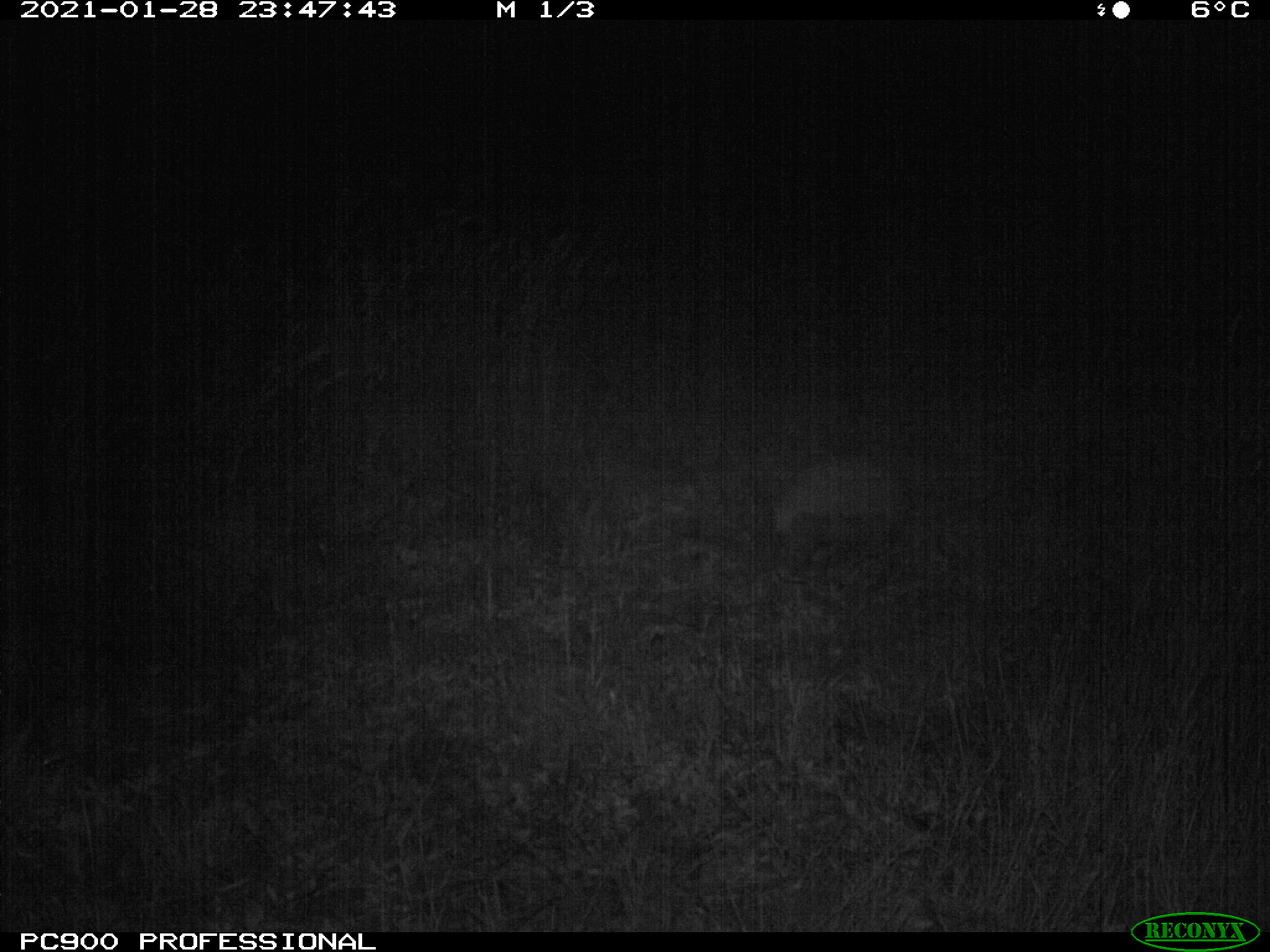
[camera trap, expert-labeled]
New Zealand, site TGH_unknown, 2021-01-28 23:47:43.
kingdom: Animalia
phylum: Chordata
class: Mammalia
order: Eulipotyphla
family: Erinaceidae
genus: Erinaceus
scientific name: Erinaceus europaeus europaeus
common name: european hedgehog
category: hedgehog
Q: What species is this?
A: Hedgehog (european hedgehog) (Erinaceus europaeus europaeus).